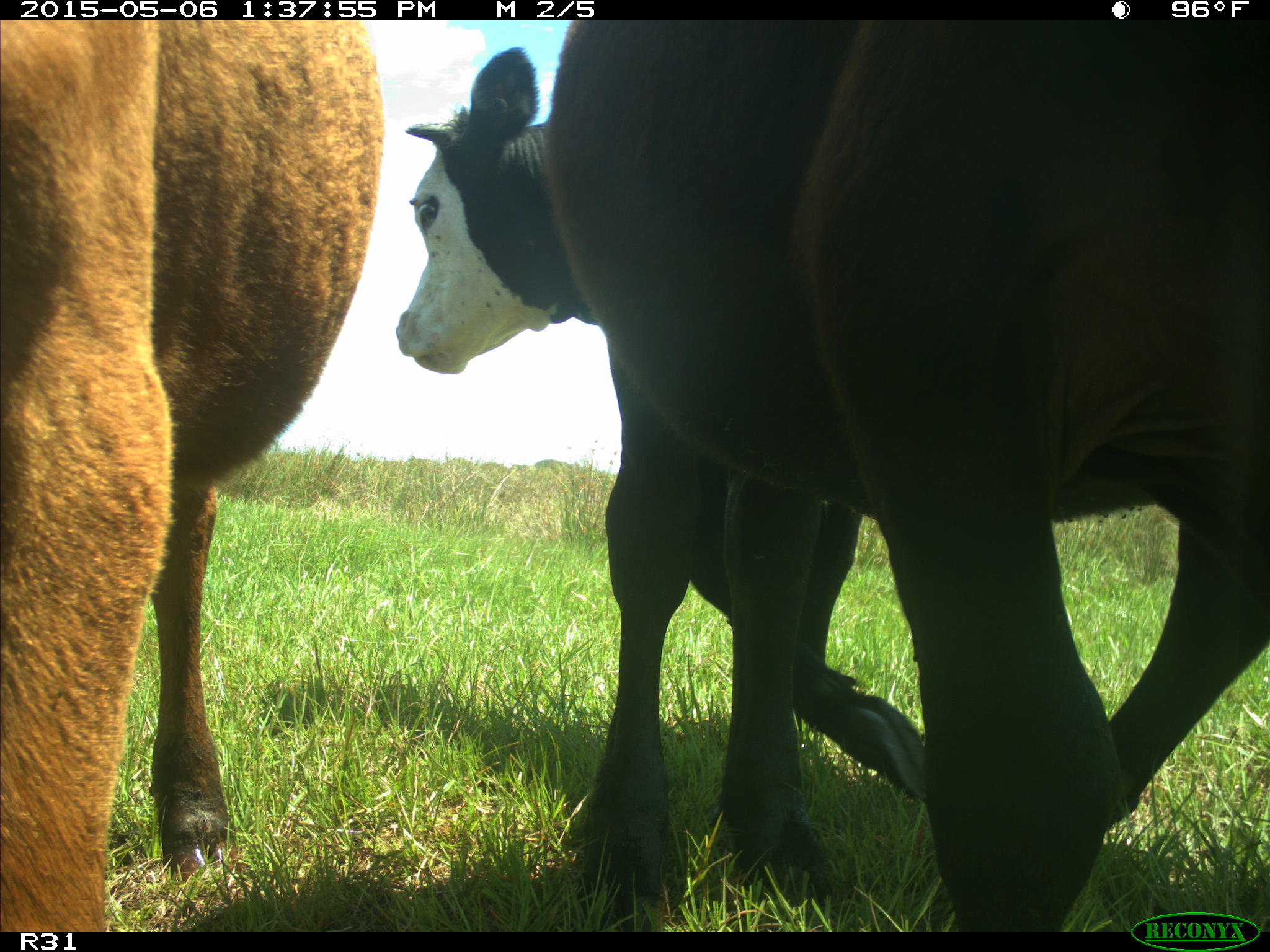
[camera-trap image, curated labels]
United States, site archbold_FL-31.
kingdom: Animalia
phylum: Chordata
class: Mammalia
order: Artiodactyla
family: Bovidae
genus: Bos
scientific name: Bos taurus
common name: domestic cow